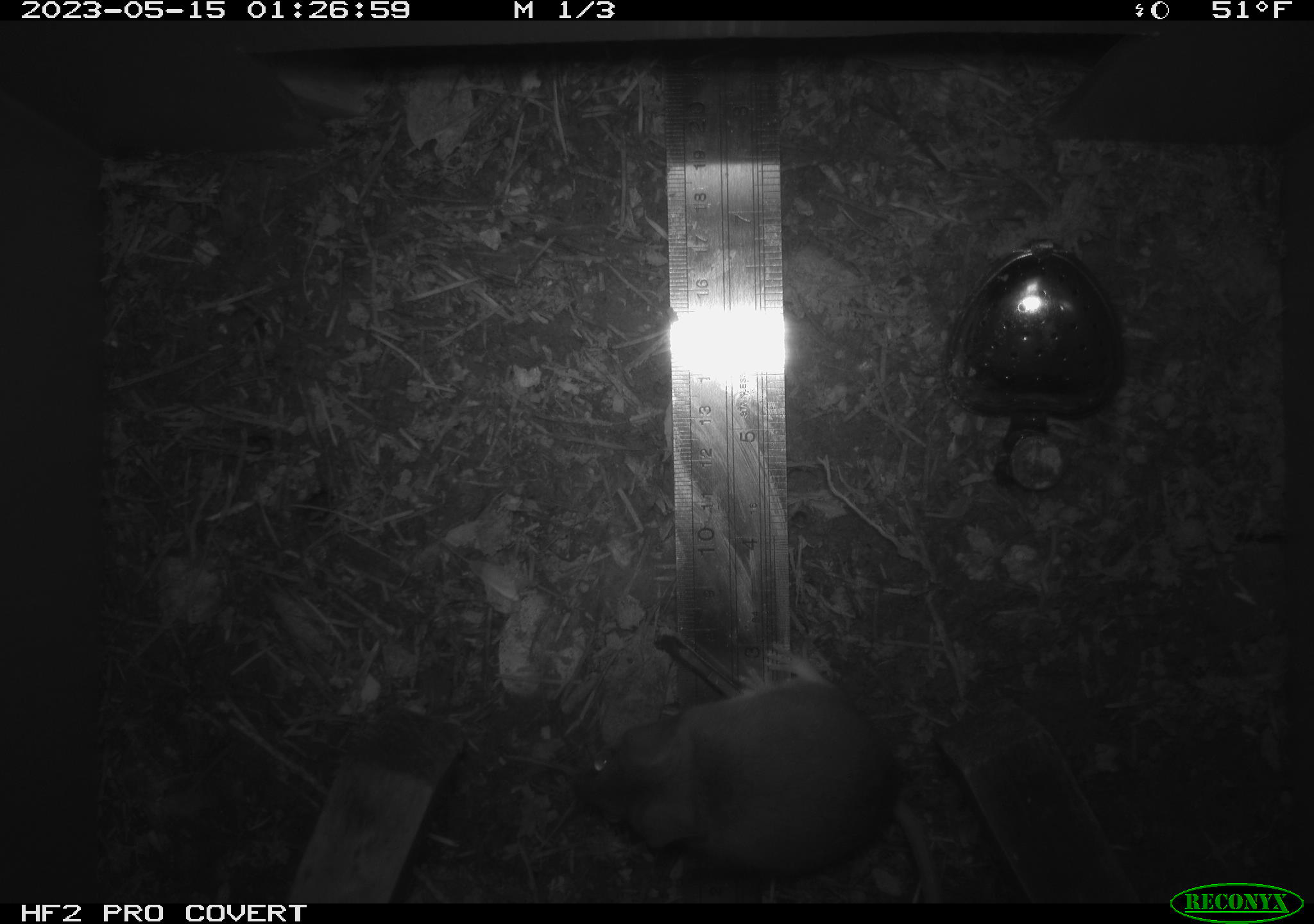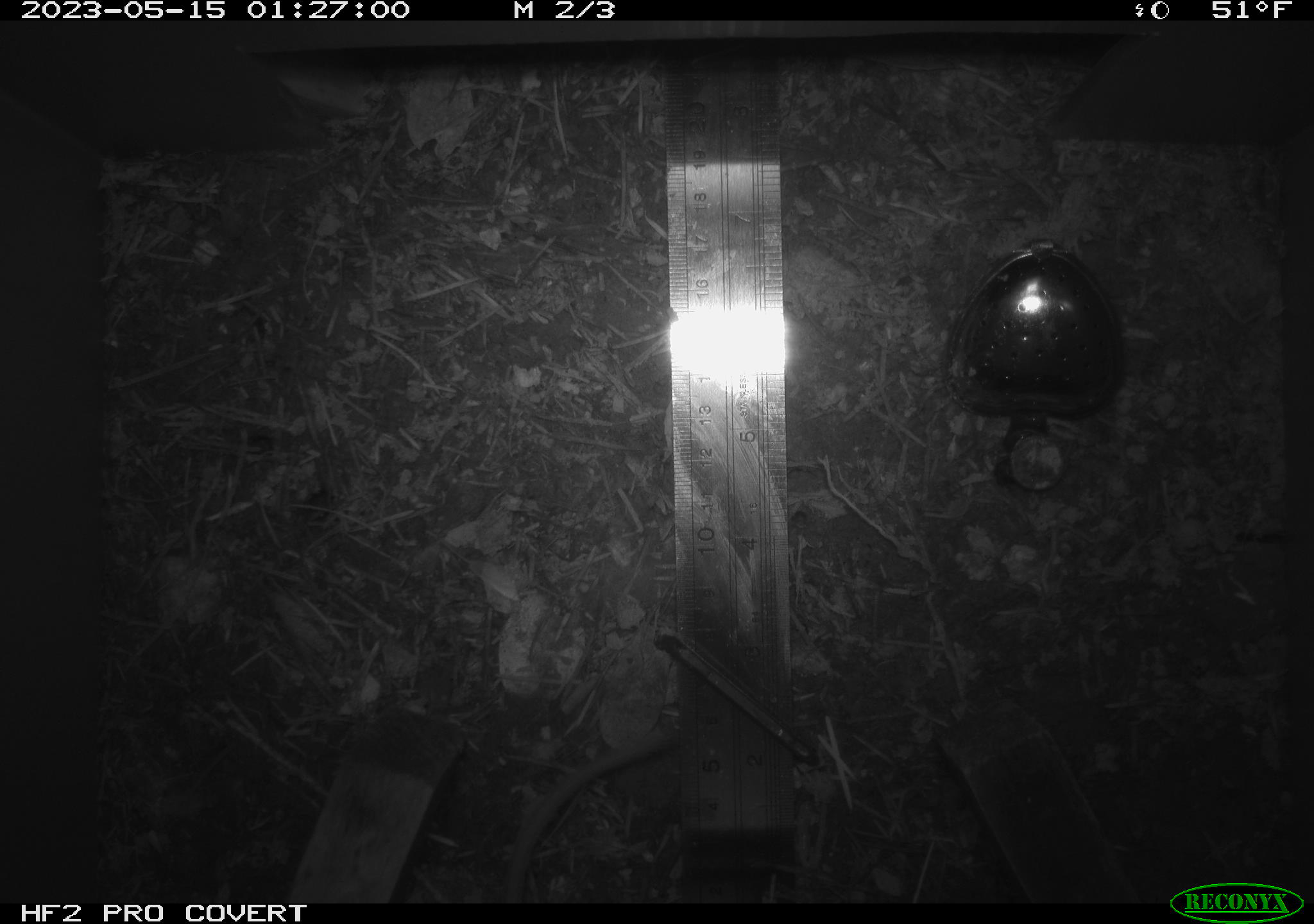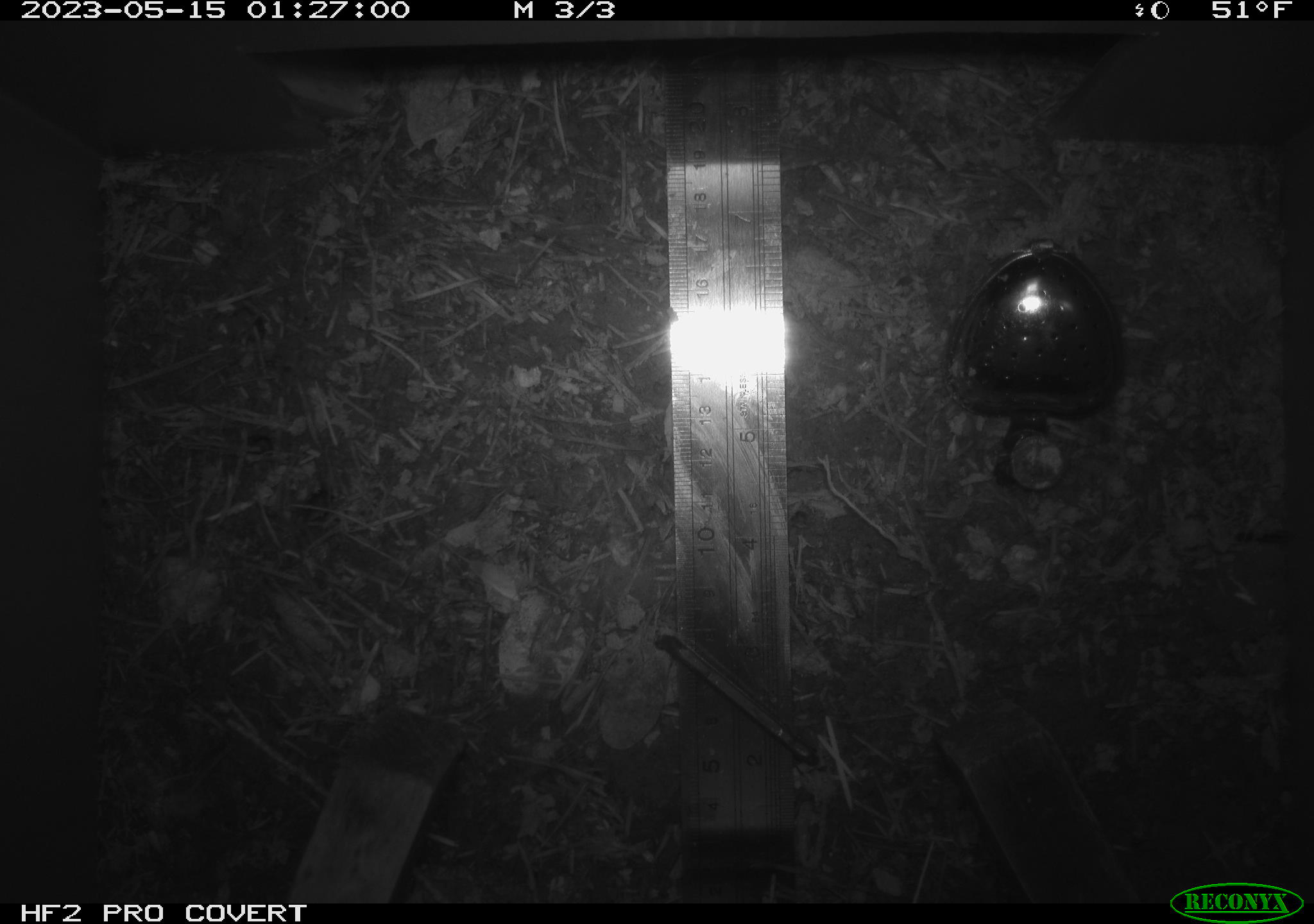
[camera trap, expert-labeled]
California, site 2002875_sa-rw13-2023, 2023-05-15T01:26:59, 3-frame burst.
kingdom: Animalia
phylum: Chordata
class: Mammalia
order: Rodentia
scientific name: Rodentia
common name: mouse species